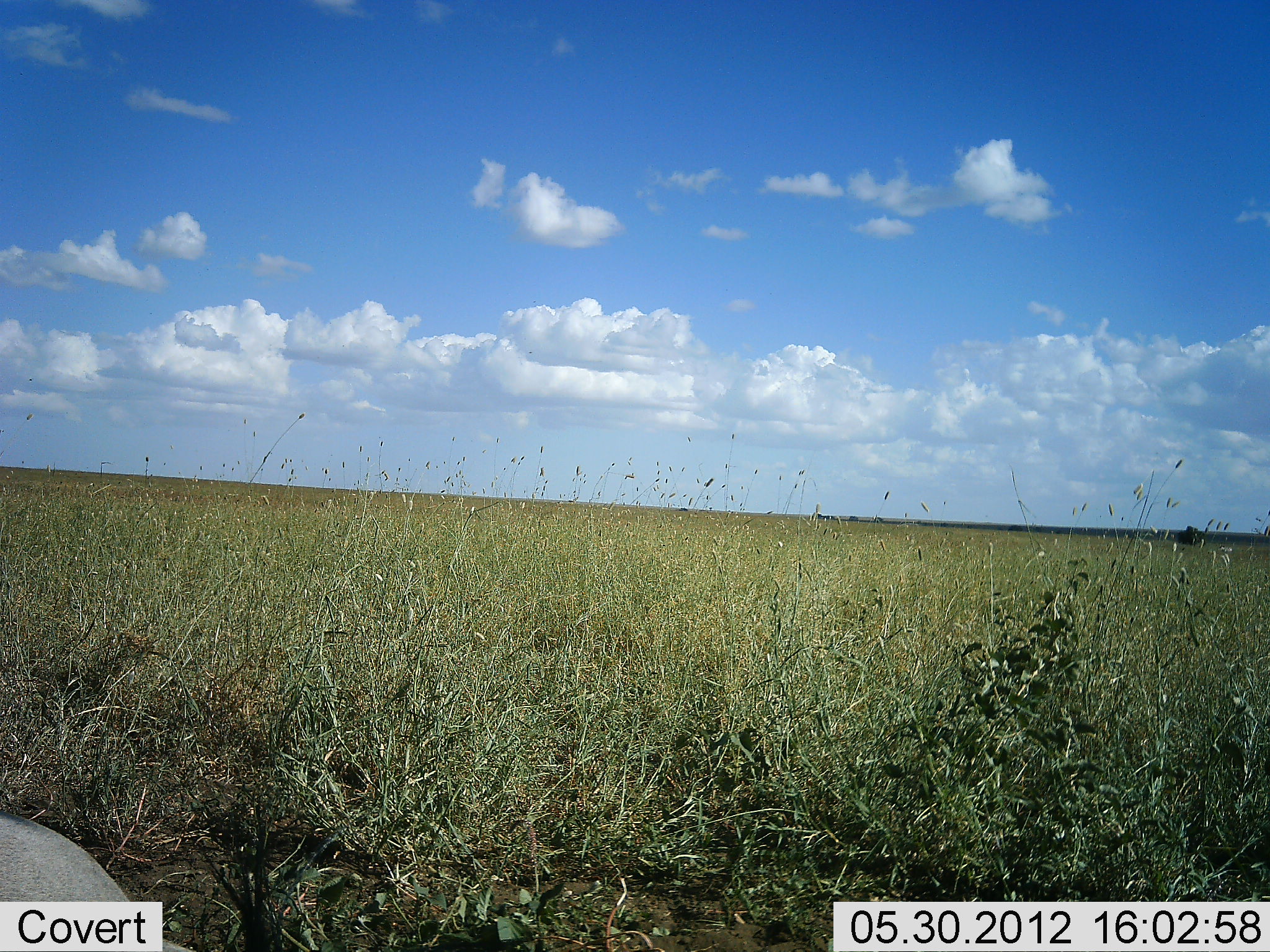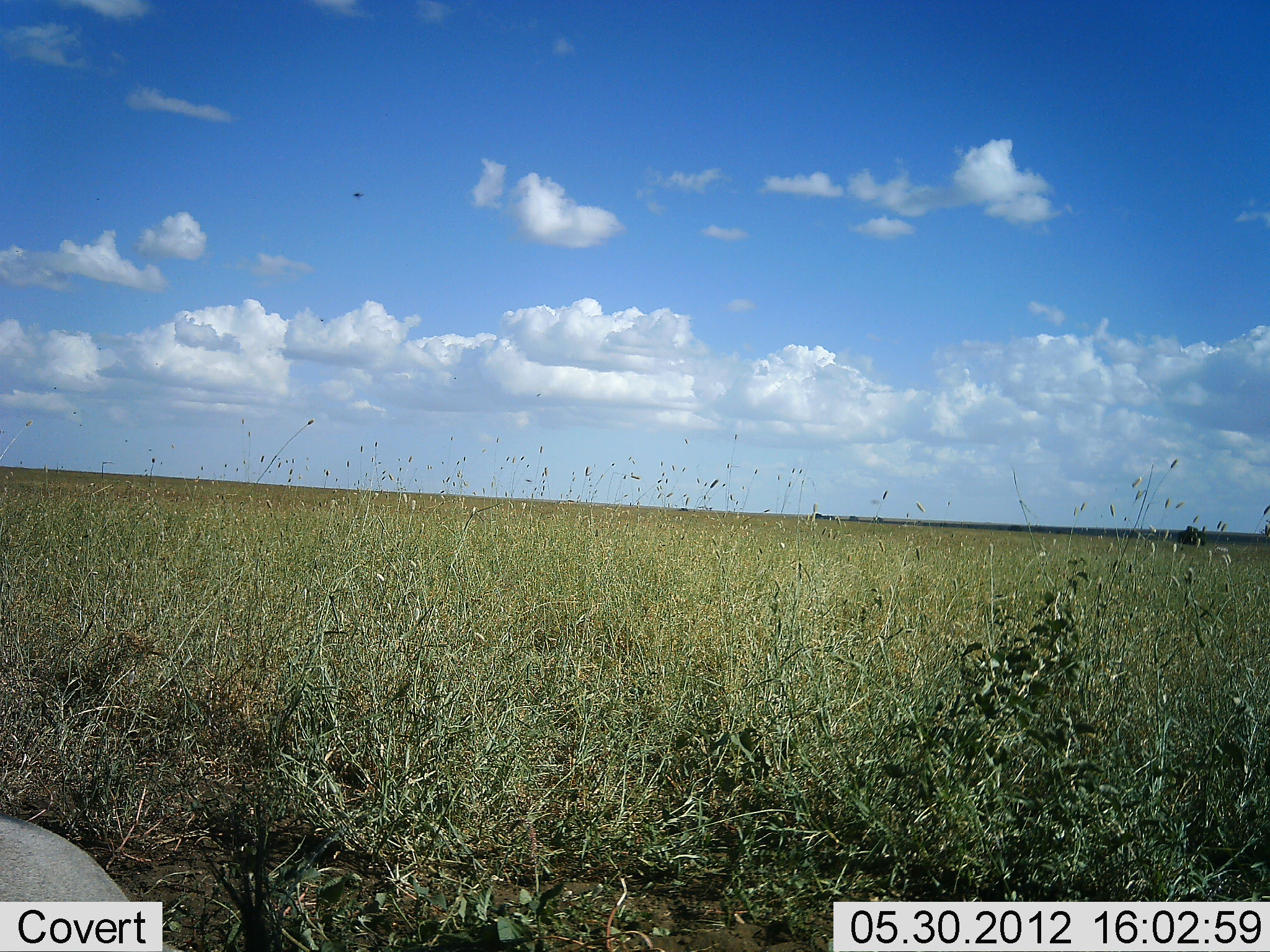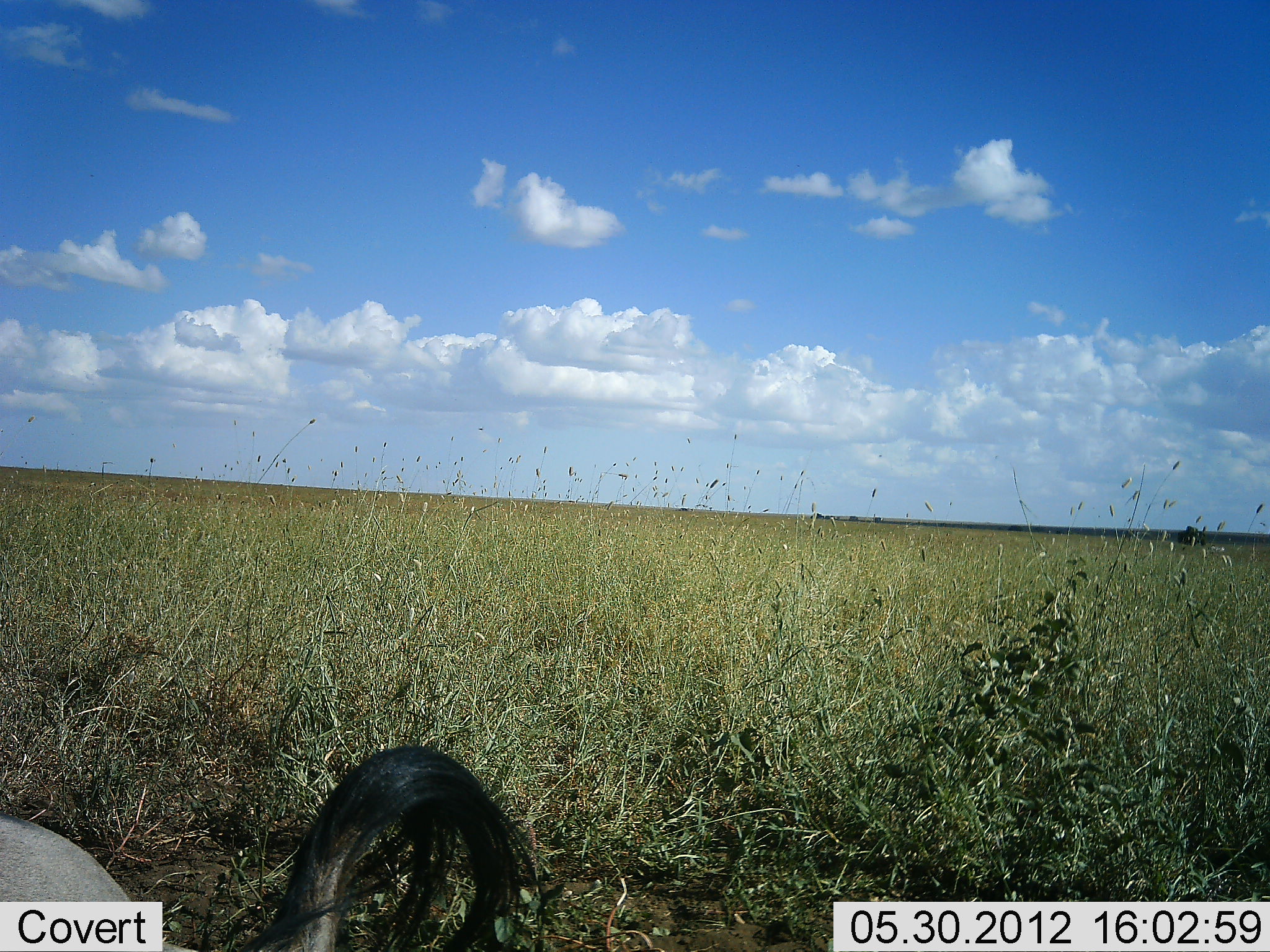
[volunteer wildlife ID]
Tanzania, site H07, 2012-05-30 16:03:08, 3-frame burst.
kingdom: Animalia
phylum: Chordata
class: Mammalia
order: Artiodactyla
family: Bovidae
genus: Connochaetes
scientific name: Connochaetes taurinus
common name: blue wildebeest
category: wildebeest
Wildebeest (blue wildebeest) (Connochaetes taurinus), count 1. Behavior (volunteer vote fractions): standing 9%, resting 91%, moving 0%, interacting 0%. Young present (vote fraction): 0%. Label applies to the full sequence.